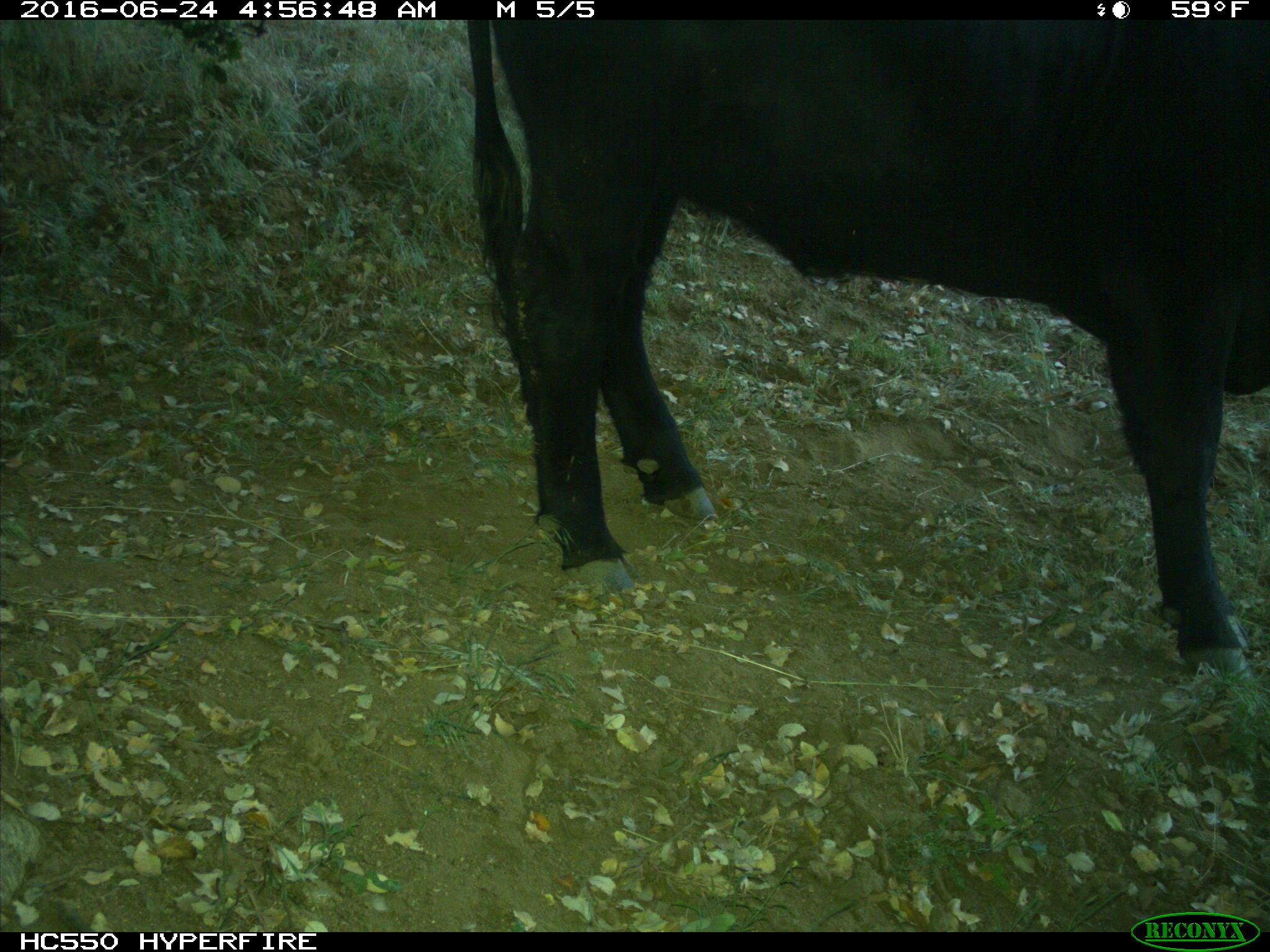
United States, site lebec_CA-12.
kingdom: Animalia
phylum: Chordata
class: Mammalia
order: Artiodactyla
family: Bovidae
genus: Bos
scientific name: Bos taurus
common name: domestic cow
Bos taurus (domestic cow).